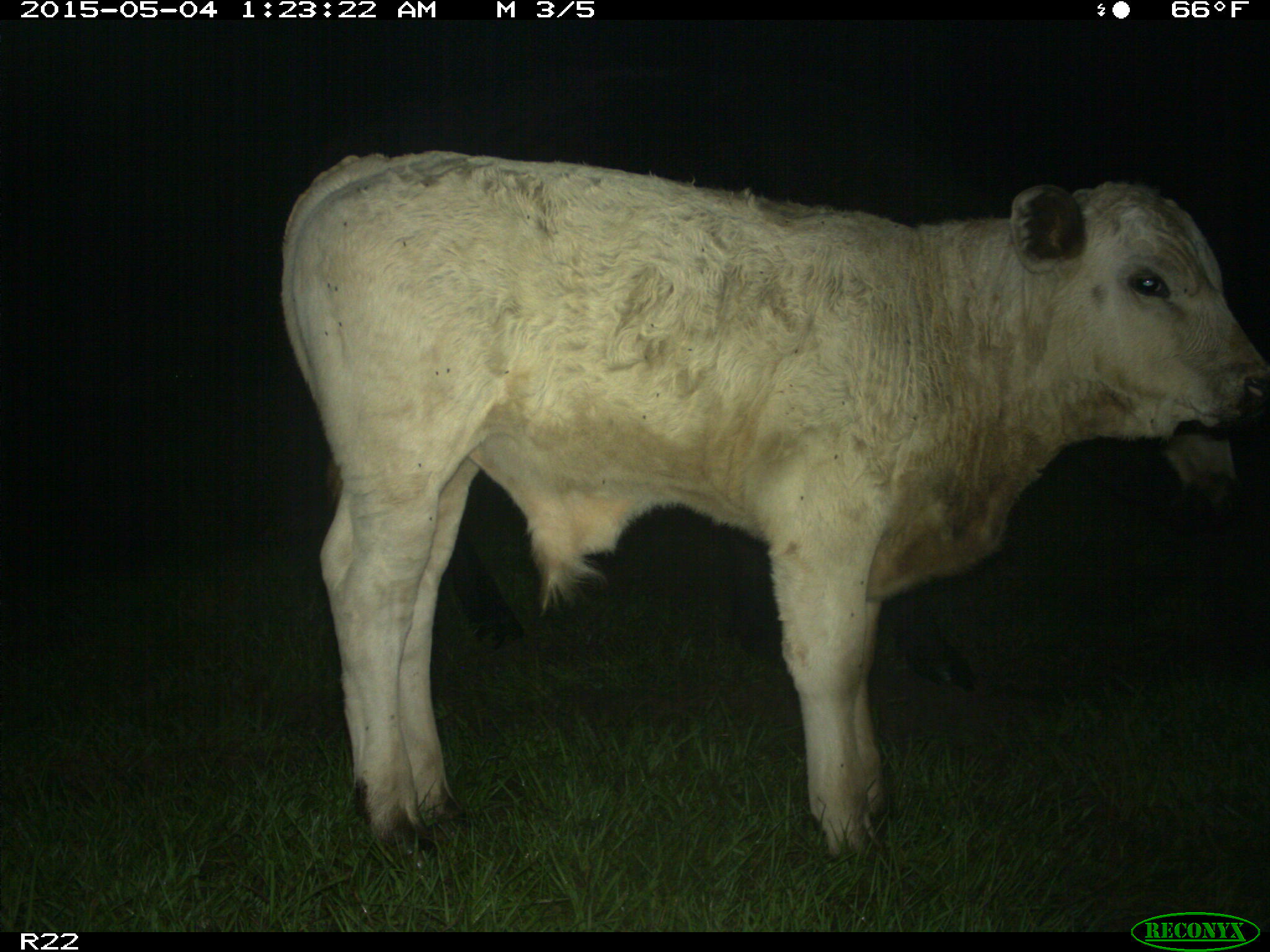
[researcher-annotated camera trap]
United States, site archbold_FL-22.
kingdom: Animalia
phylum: Chordata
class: Mammalia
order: Artiodactyla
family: Bovidae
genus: Bos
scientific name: Bos taurus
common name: domestic cow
Bos taurus (domestic cow).